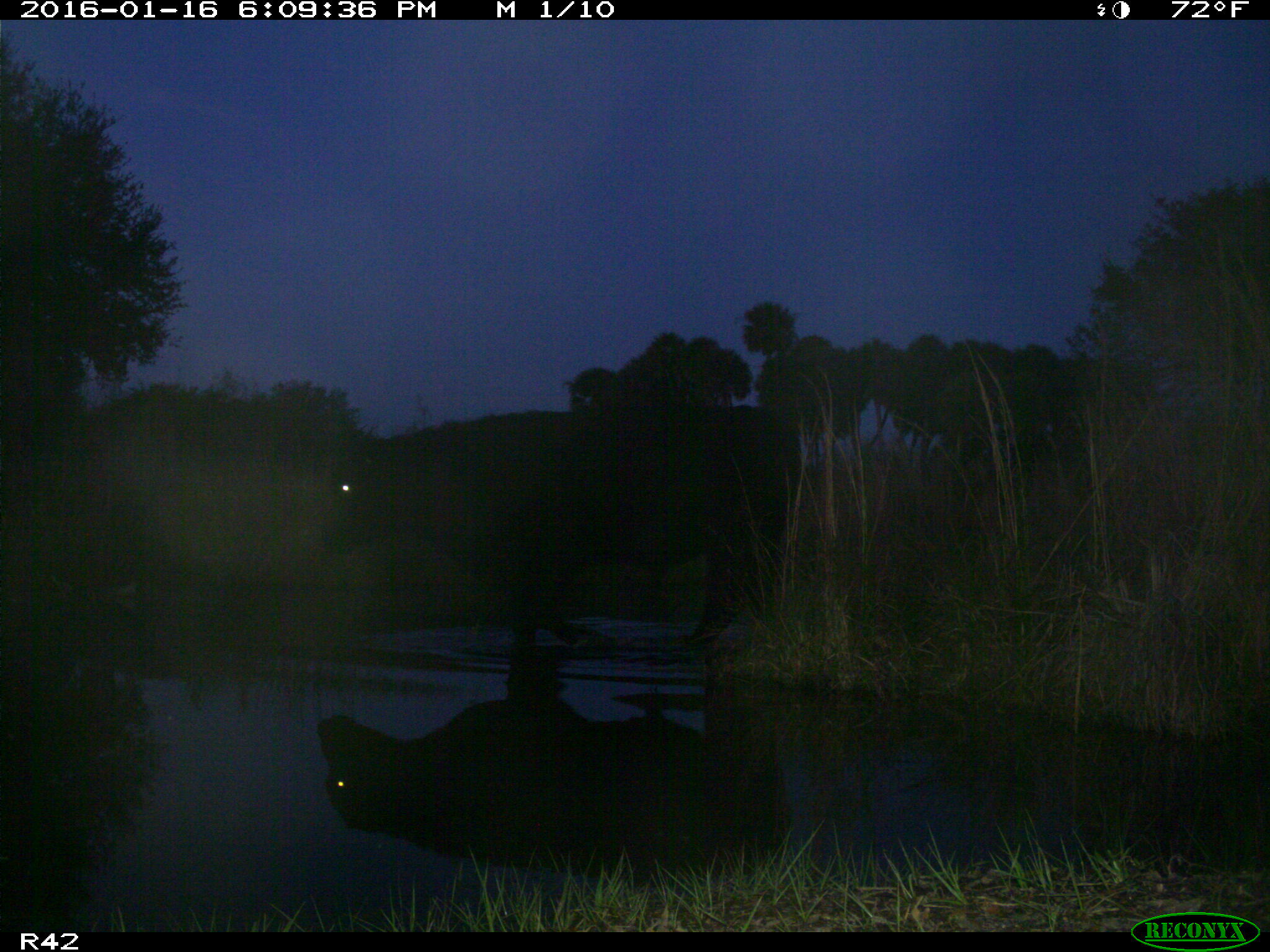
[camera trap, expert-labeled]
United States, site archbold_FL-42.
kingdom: Animalia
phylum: Chordata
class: Mammalia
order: Artiodactyla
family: Bovidae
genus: Bos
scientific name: Bos taurus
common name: domestic cow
Bos taurus (domestic cow).